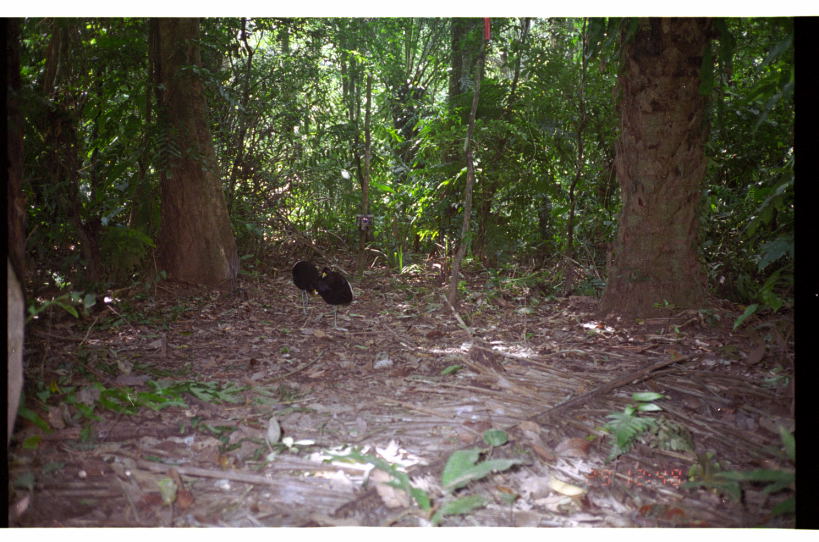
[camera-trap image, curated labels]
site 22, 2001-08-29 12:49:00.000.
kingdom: Animalia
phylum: Chordata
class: Aves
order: Gruiformes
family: Psophiidae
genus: Psophia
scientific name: Psophia leucoptera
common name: pale-winged trumpeter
Psophia leucoptera (pale-winged trumpeter).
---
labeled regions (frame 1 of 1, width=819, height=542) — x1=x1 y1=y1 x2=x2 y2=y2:
psophia leucoptera: x1=314 y1=266 x2=354 y2=331; x1=290 y1=259 x2=322 y2=315